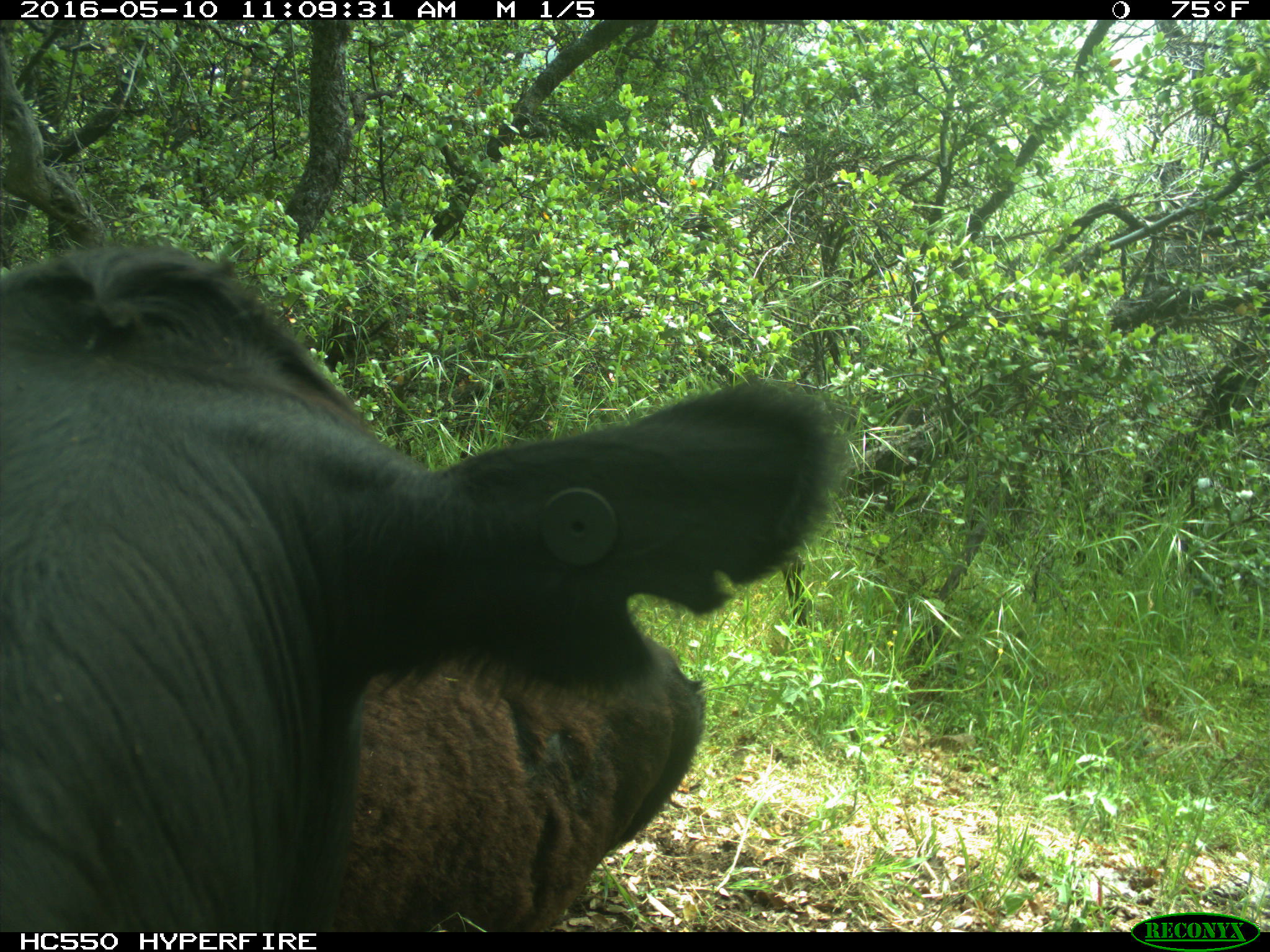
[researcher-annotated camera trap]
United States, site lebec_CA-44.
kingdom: Animalia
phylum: Chordata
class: Mammalia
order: Artiodactyla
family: Bovidae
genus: Bos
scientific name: Bos taurus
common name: domestic cow